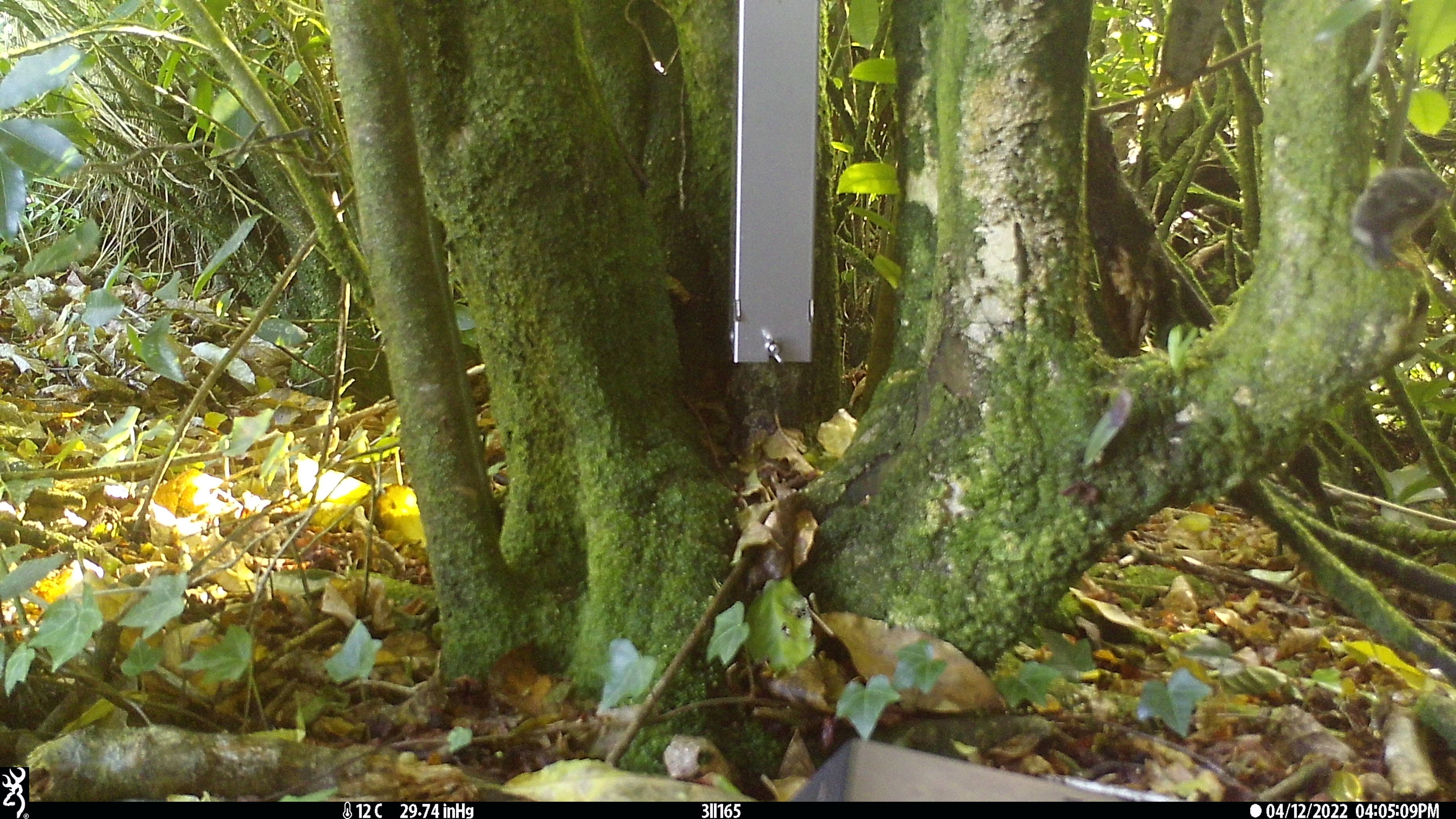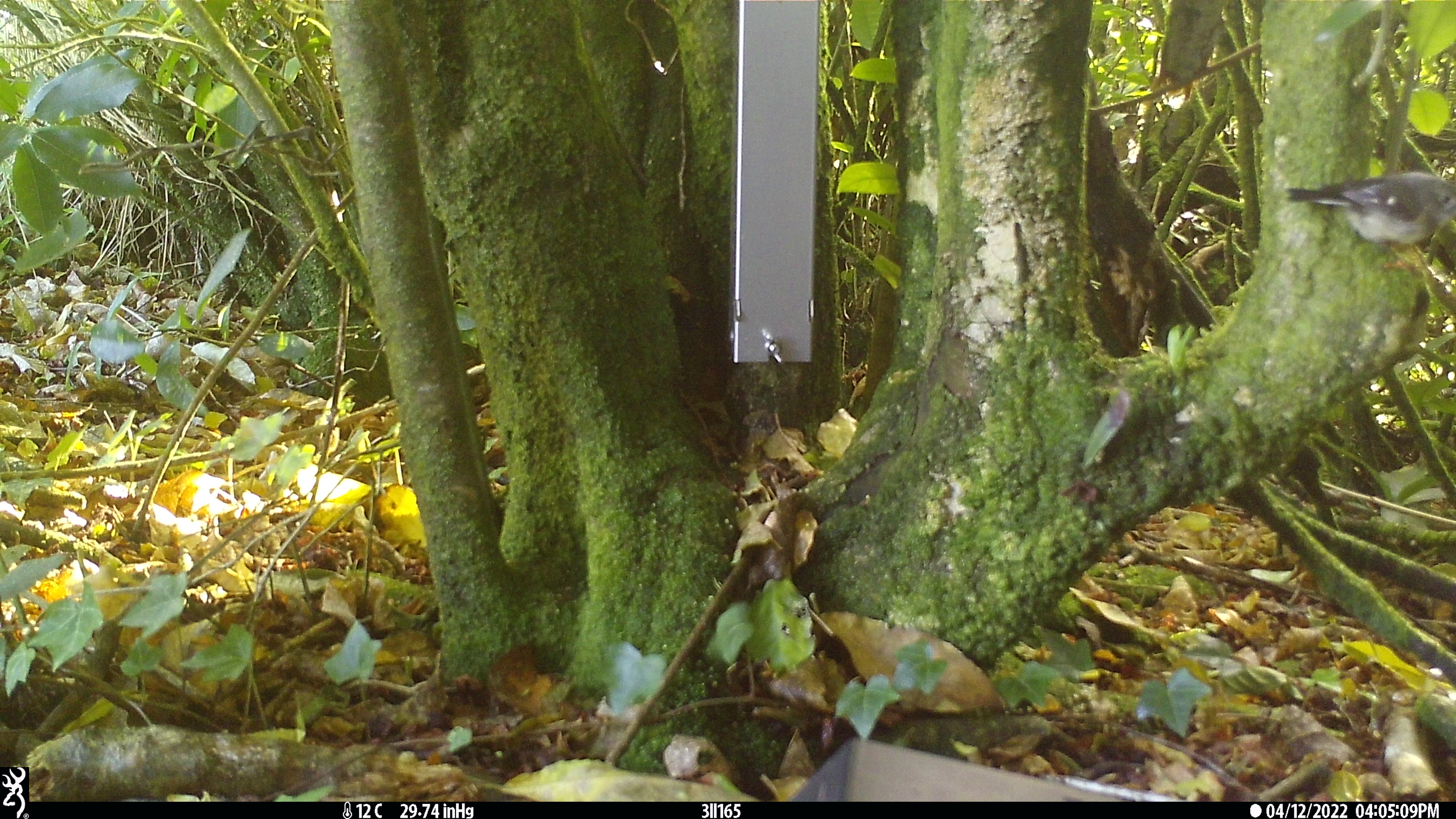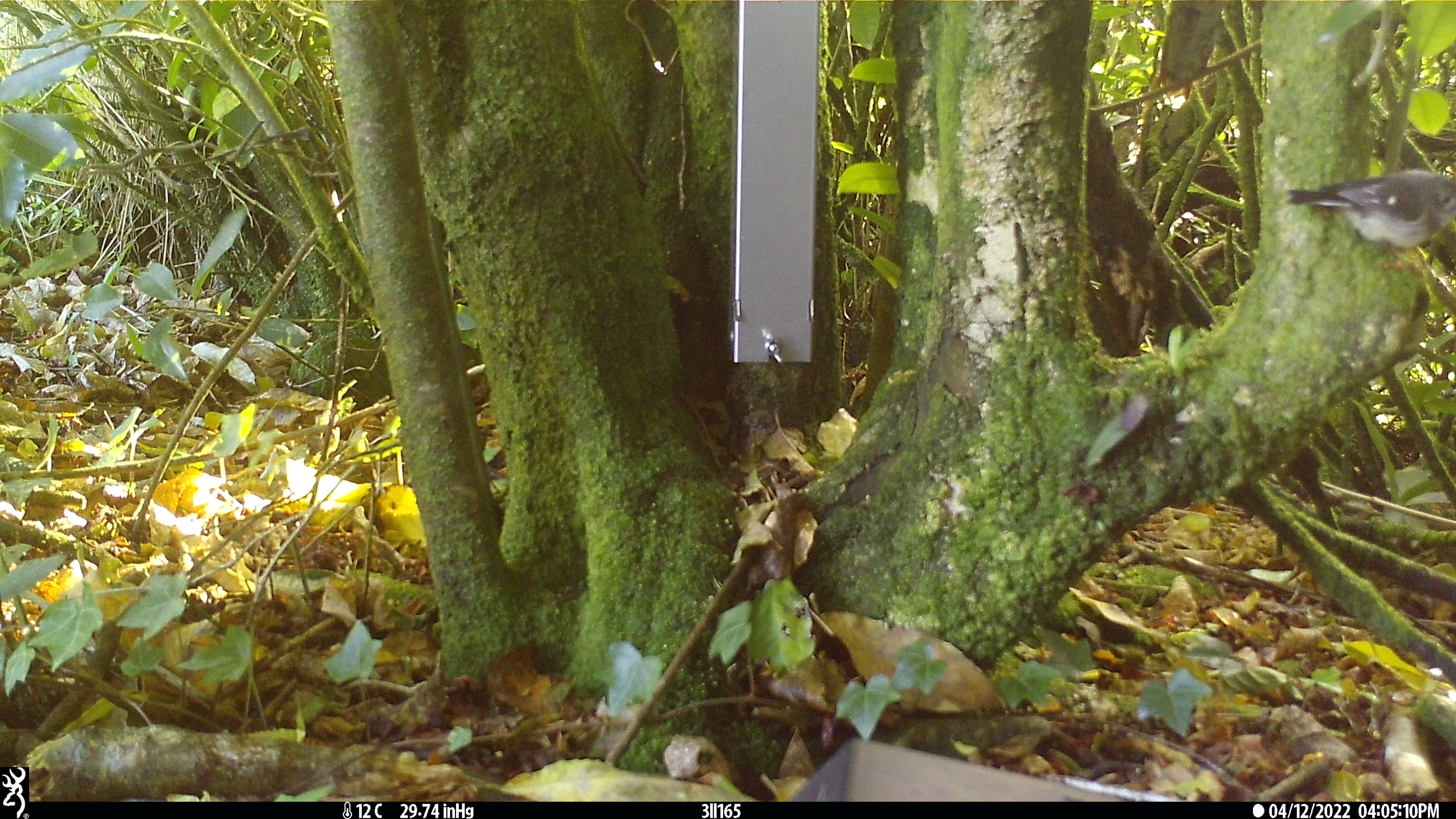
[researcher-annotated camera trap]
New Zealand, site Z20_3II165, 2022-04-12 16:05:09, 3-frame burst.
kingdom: Animalia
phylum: Chordata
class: Aves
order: Passeriformes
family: Petroicidae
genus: Petroica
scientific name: Petroica macrocephala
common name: tomtit